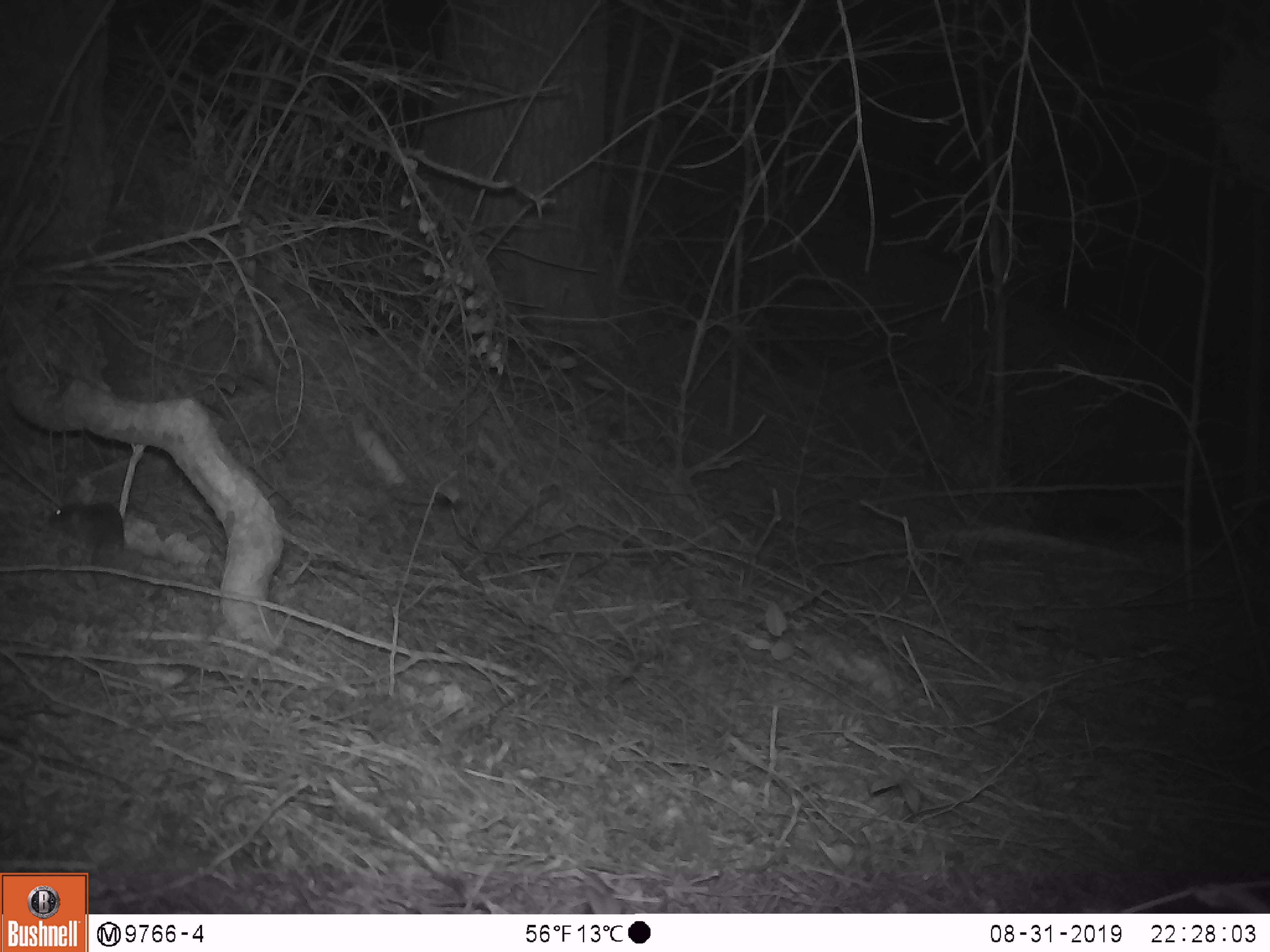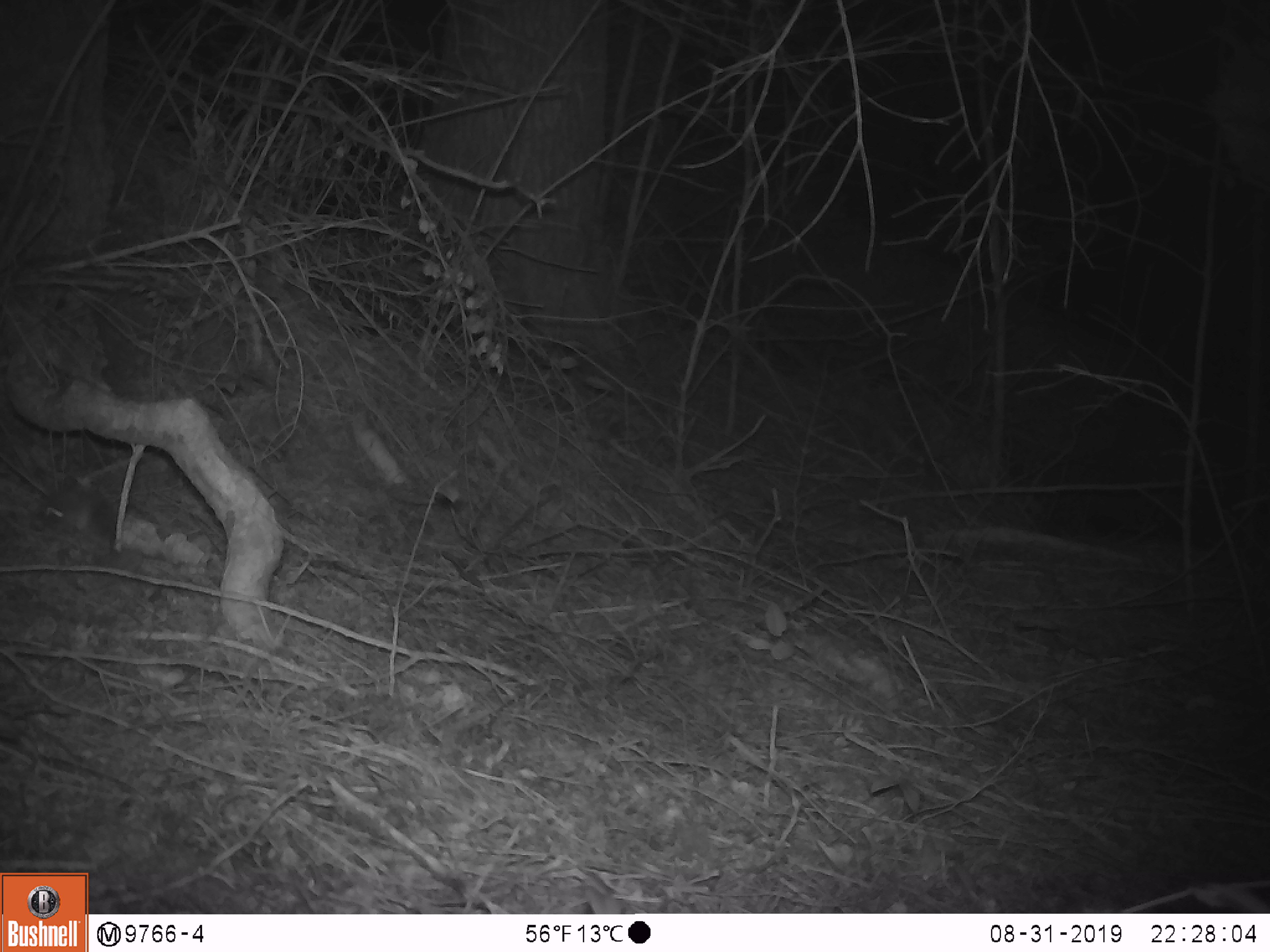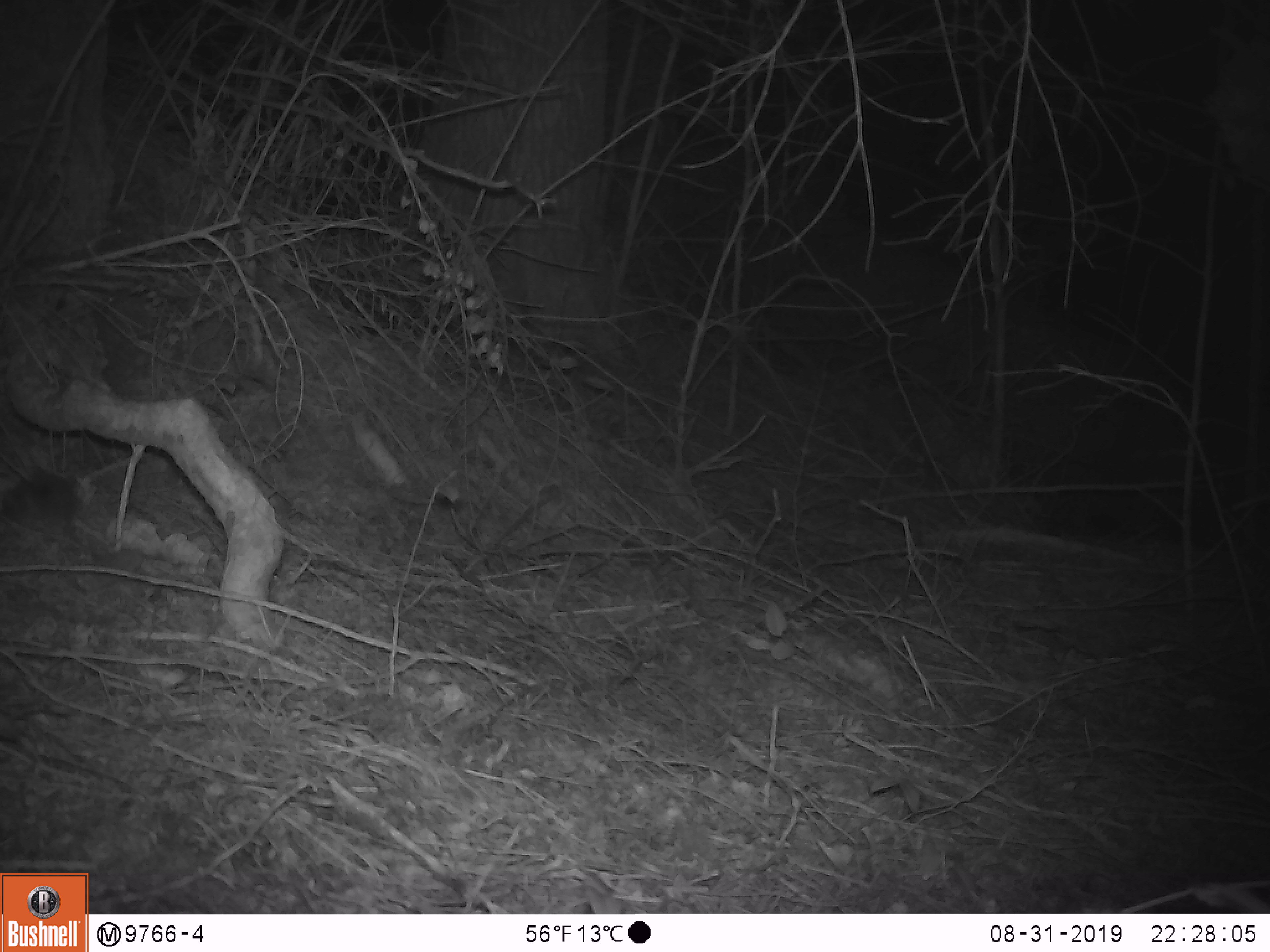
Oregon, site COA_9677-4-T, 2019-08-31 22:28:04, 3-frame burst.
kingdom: Animalia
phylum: Chordata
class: Mammalia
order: Rodentia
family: Cricetidae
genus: Neotoma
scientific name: Neotoma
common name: woodrats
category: neotoma species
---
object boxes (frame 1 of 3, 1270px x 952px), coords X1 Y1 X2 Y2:
neotoma species: 40 487 134 562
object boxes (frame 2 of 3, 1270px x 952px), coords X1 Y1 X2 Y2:
neotoma species: 29 467 137 566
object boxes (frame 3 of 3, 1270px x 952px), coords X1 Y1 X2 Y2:
neotoma species: 1 463 93 555